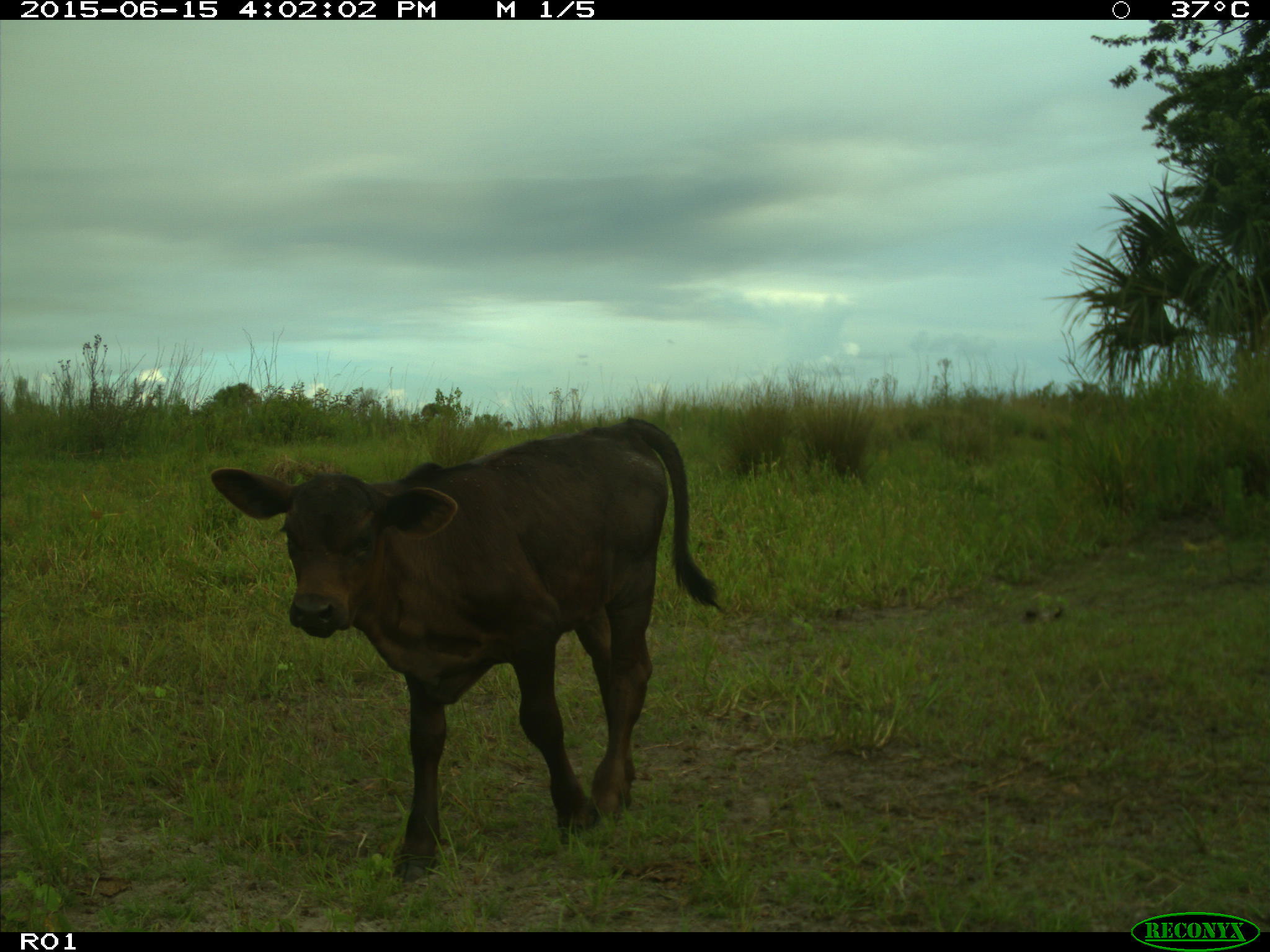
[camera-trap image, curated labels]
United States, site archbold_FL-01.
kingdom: Animalia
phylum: Chordata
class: Mammalia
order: Artiodactyla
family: Bovidae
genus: Bos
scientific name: Bos taurus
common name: domestic cow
Bos taurus (domestic cow).